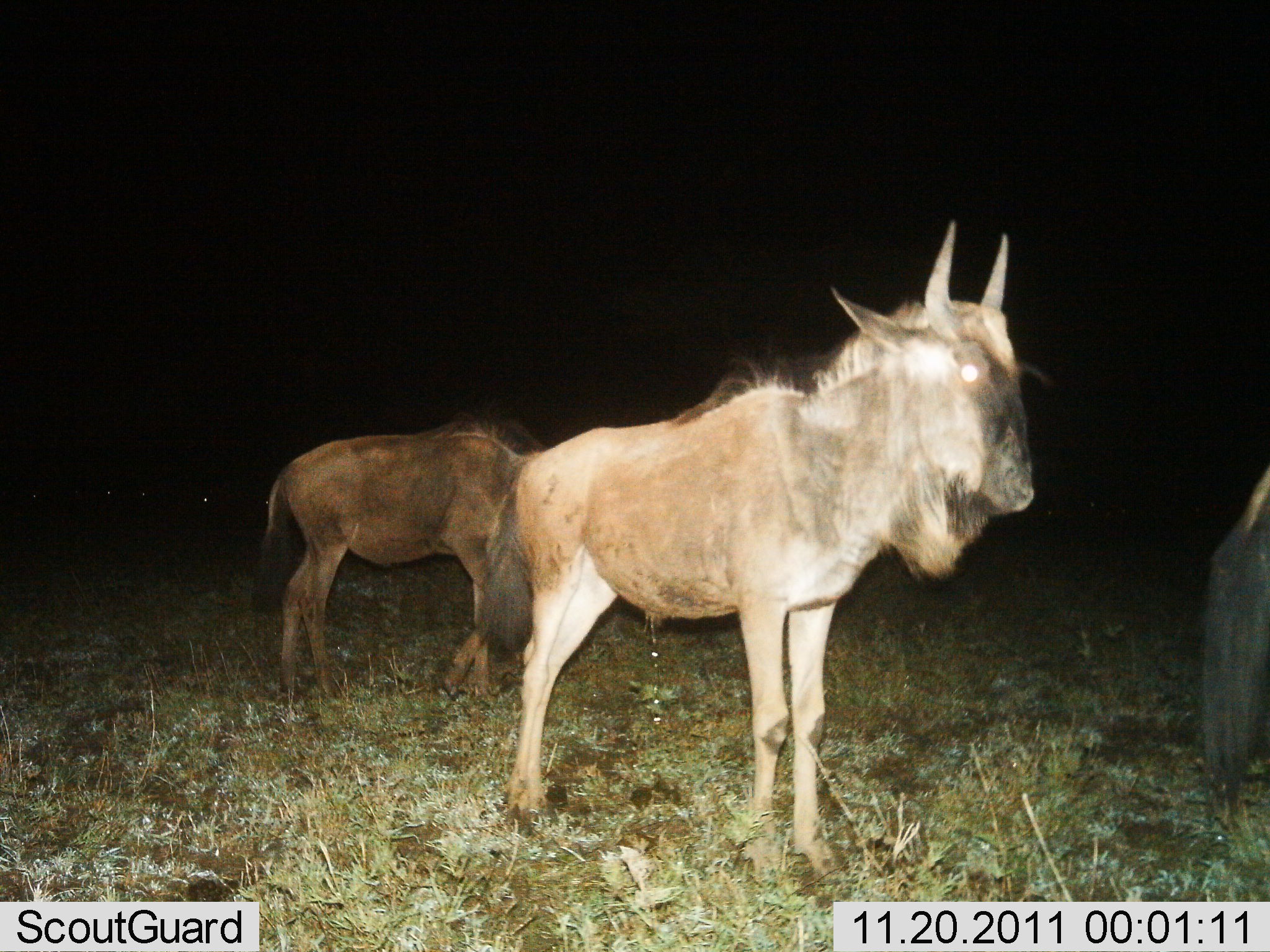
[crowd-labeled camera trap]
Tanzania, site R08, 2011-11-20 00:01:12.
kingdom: Animalia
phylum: Chordata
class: Mammalia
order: Artiodactyla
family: Bovidae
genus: Connochaetes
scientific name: Connochaetes taurinus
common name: blue wildebeest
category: wildebeest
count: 3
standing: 100%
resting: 0%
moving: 6%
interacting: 0%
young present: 0%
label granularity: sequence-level